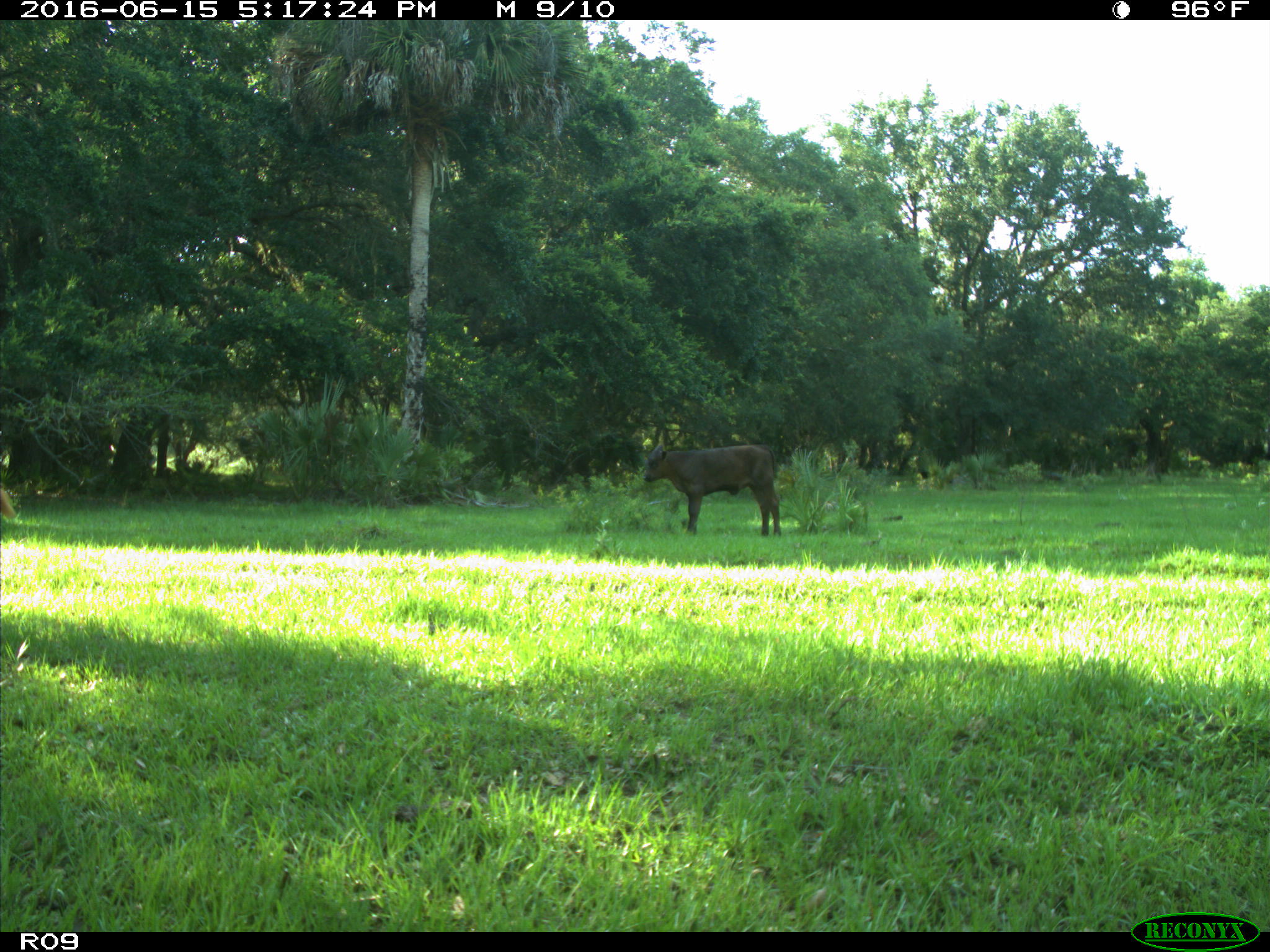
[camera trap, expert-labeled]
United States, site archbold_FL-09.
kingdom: Animalia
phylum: Chordata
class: Mammalia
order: Artiodactyla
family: Bovidae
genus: Bos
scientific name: Bos taurus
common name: domestic cow